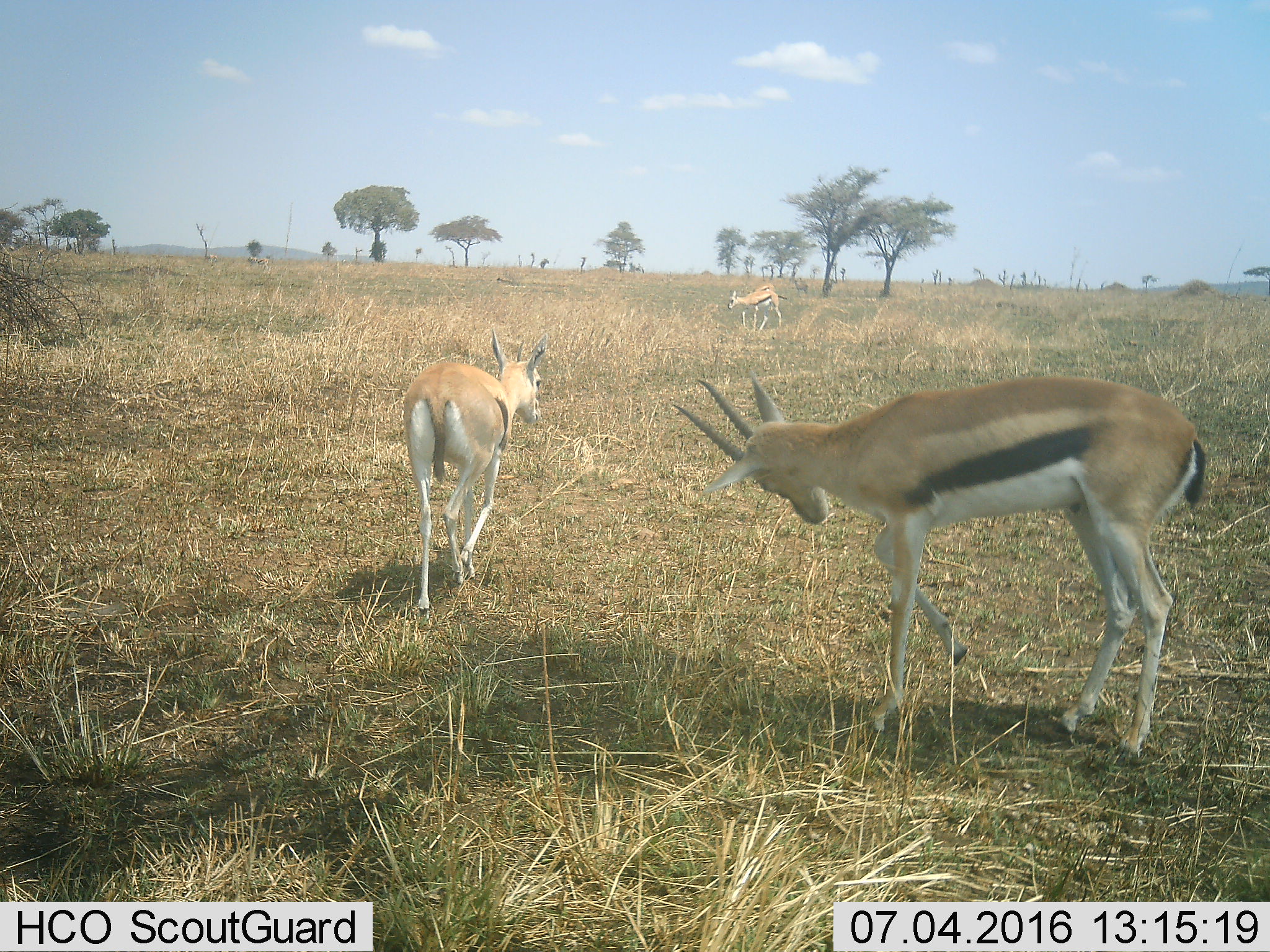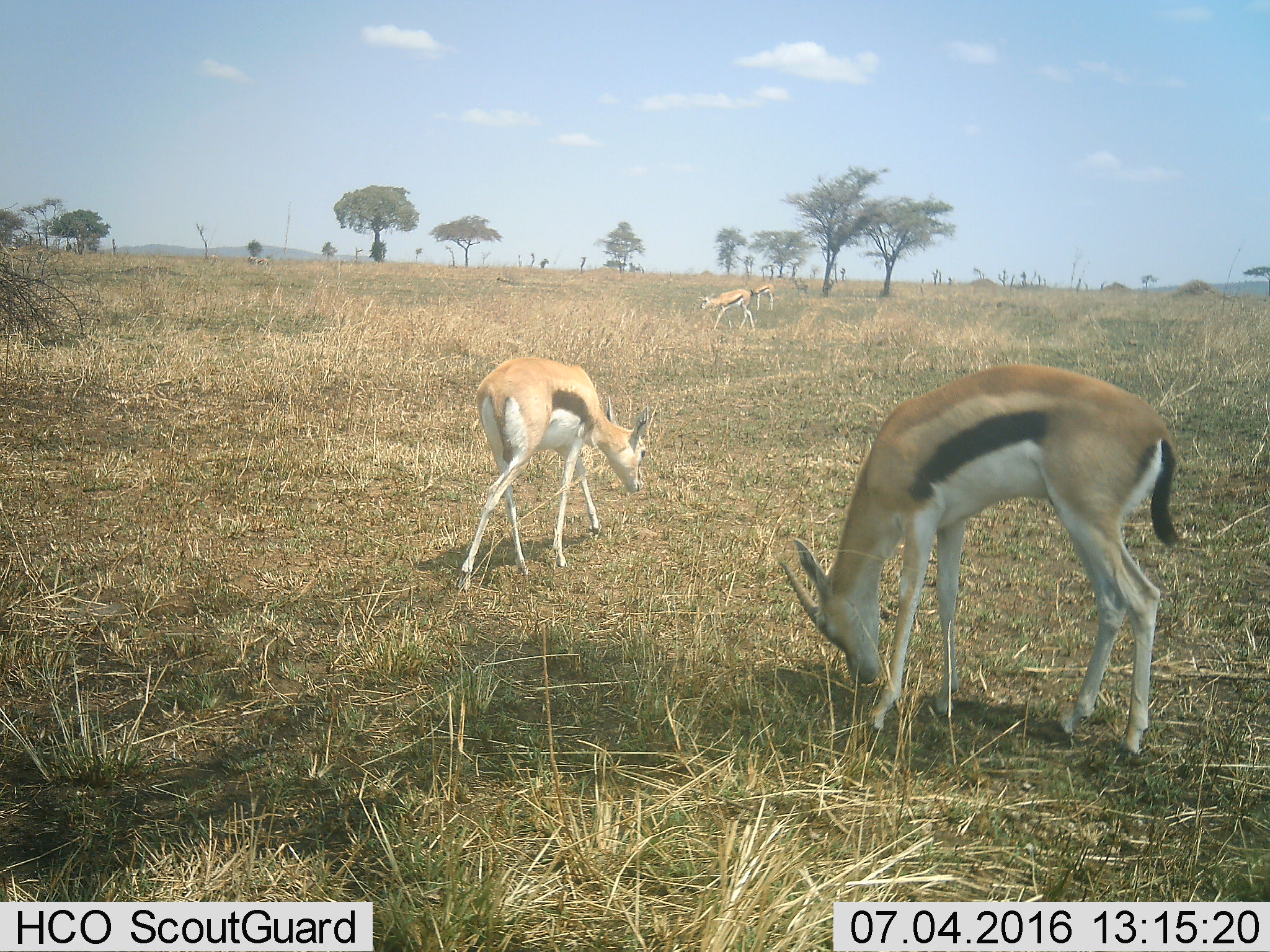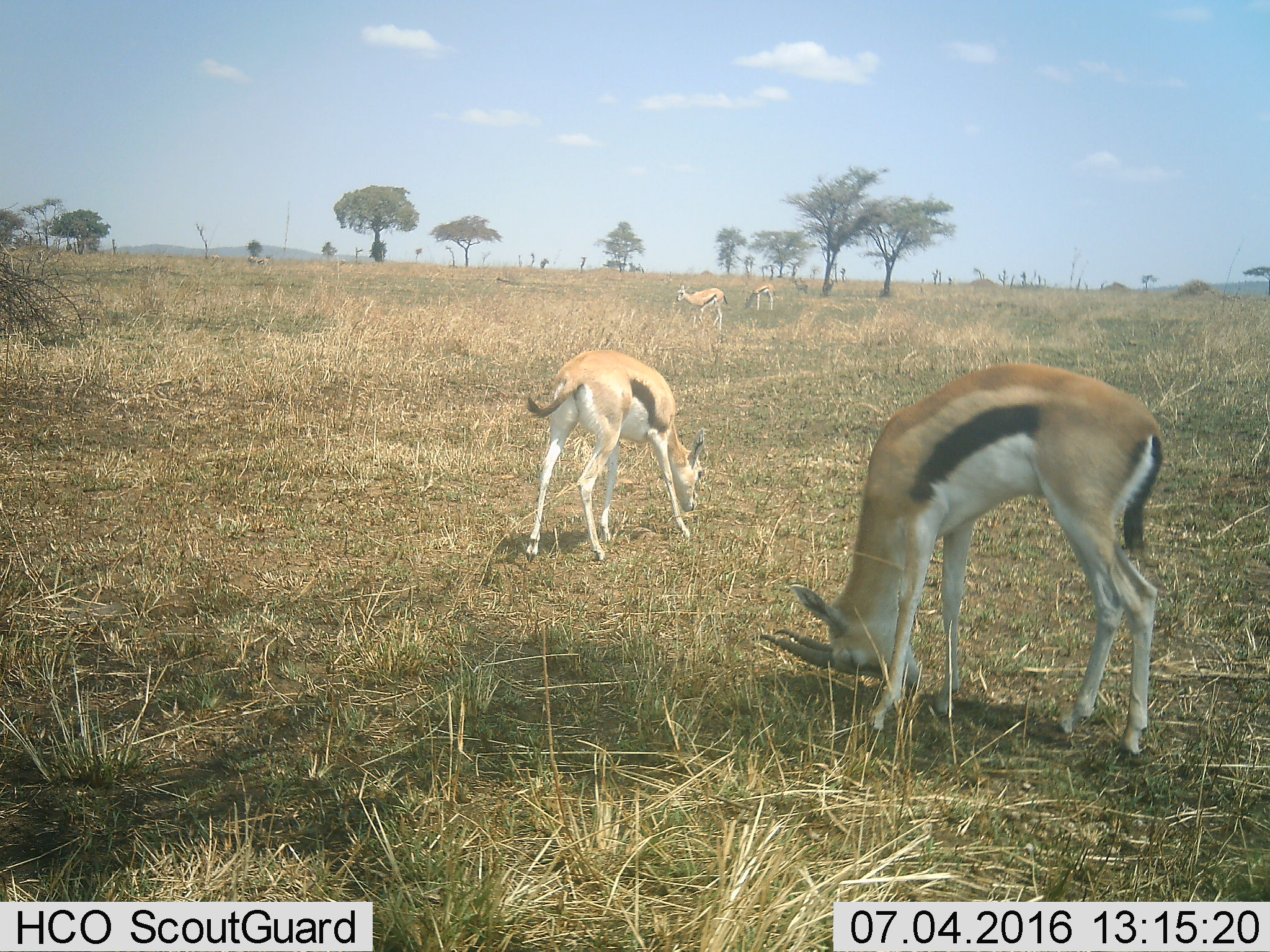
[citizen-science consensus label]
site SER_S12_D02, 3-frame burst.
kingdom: Animalia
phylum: Chordata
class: Mammalia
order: Artiodactyla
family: Bovidae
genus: Eudorcas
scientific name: Eudorcas thomsonii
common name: thomson's gazelle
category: gazellethomsons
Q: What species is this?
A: Gazellethomsons (thomson's gazelle) (Eudorcas thomsonii).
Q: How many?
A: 4.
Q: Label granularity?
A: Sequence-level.